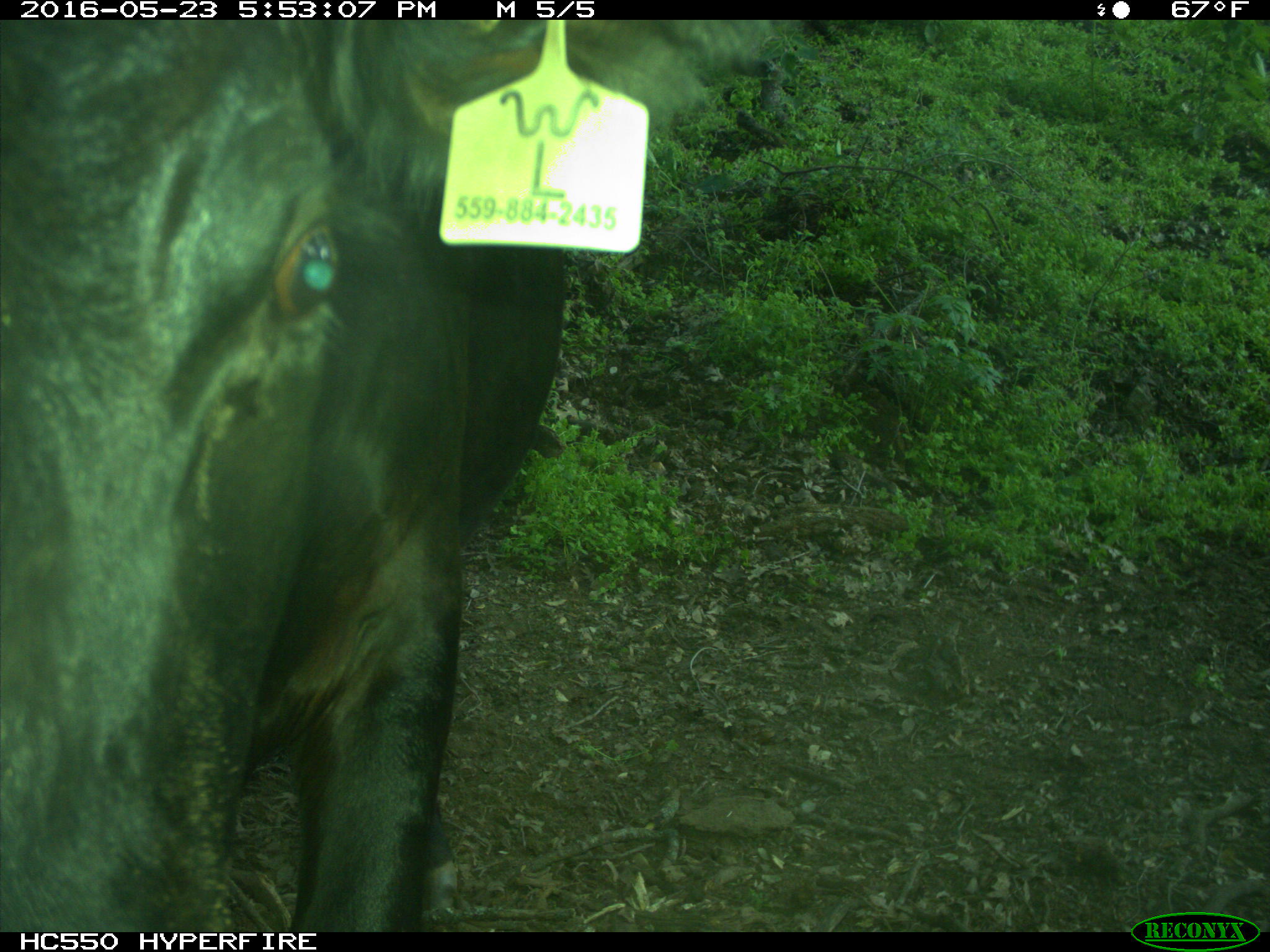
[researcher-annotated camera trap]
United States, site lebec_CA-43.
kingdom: Animalia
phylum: Chordata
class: Mammalia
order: Artiodactyla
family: Bovidae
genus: Bos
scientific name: Bos taurus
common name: domestic cow